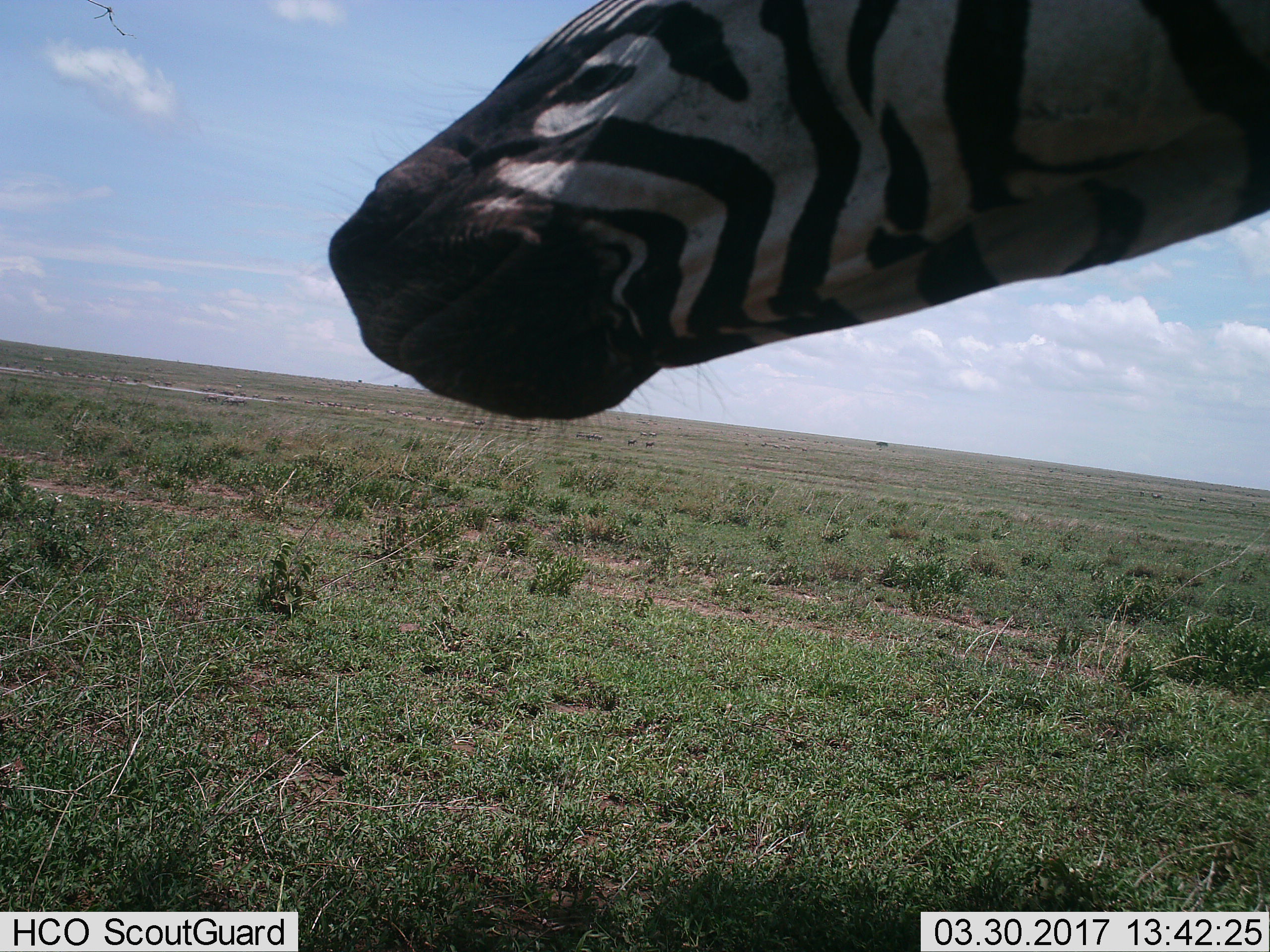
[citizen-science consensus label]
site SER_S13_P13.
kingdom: Animalia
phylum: Chordata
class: Mammalia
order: Perissodactyla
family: Equidae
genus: Equus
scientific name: Equus quagga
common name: plains zebra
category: zebraplains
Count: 1.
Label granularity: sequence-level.